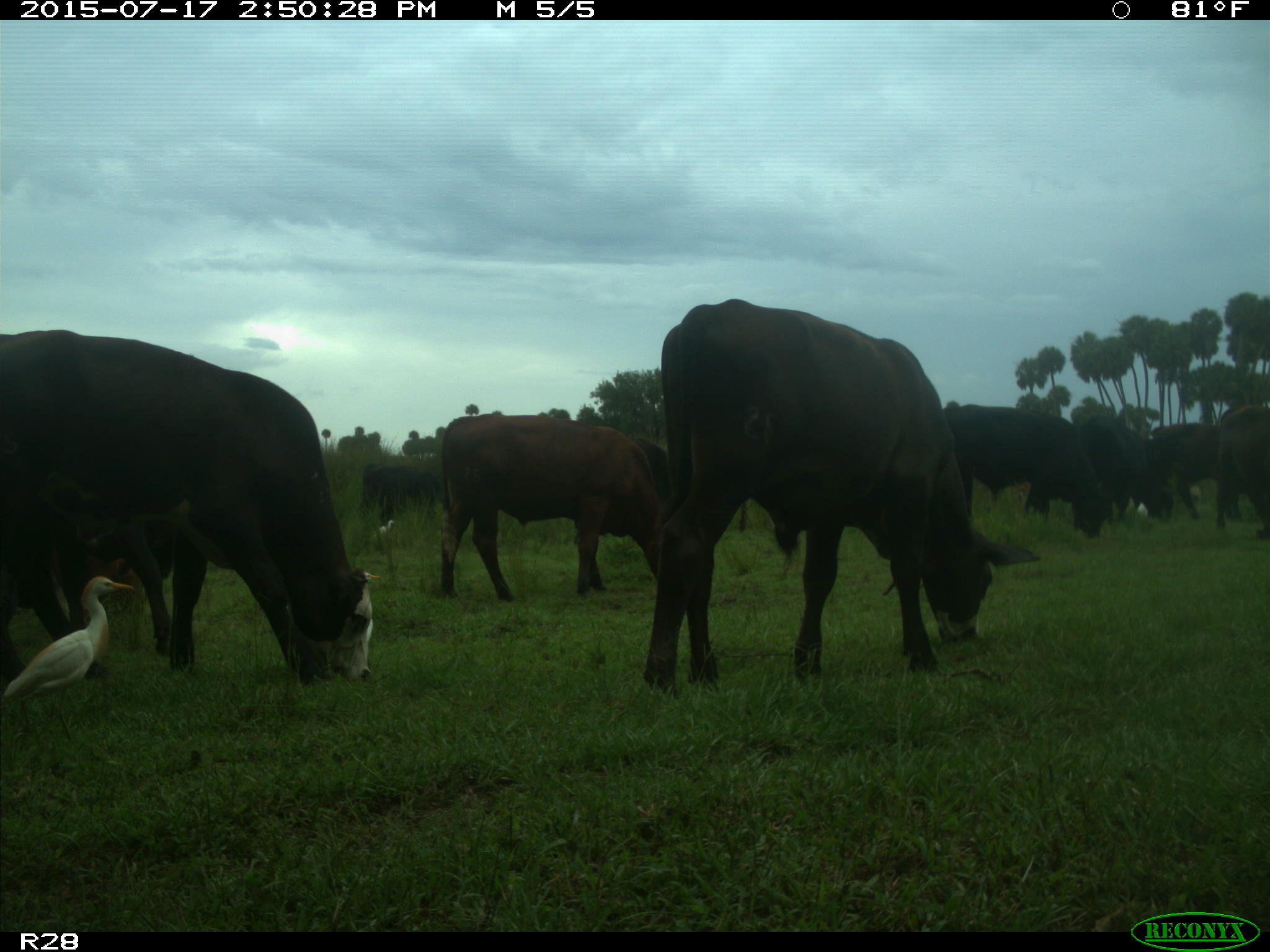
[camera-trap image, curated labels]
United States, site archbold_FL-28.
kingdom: Animalia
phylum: Chordata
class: Mammalia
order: Artiodactyla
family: Bovidae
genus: Bos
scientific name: Bos taurus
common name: domestic cow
Bos taurus (domestic cow).